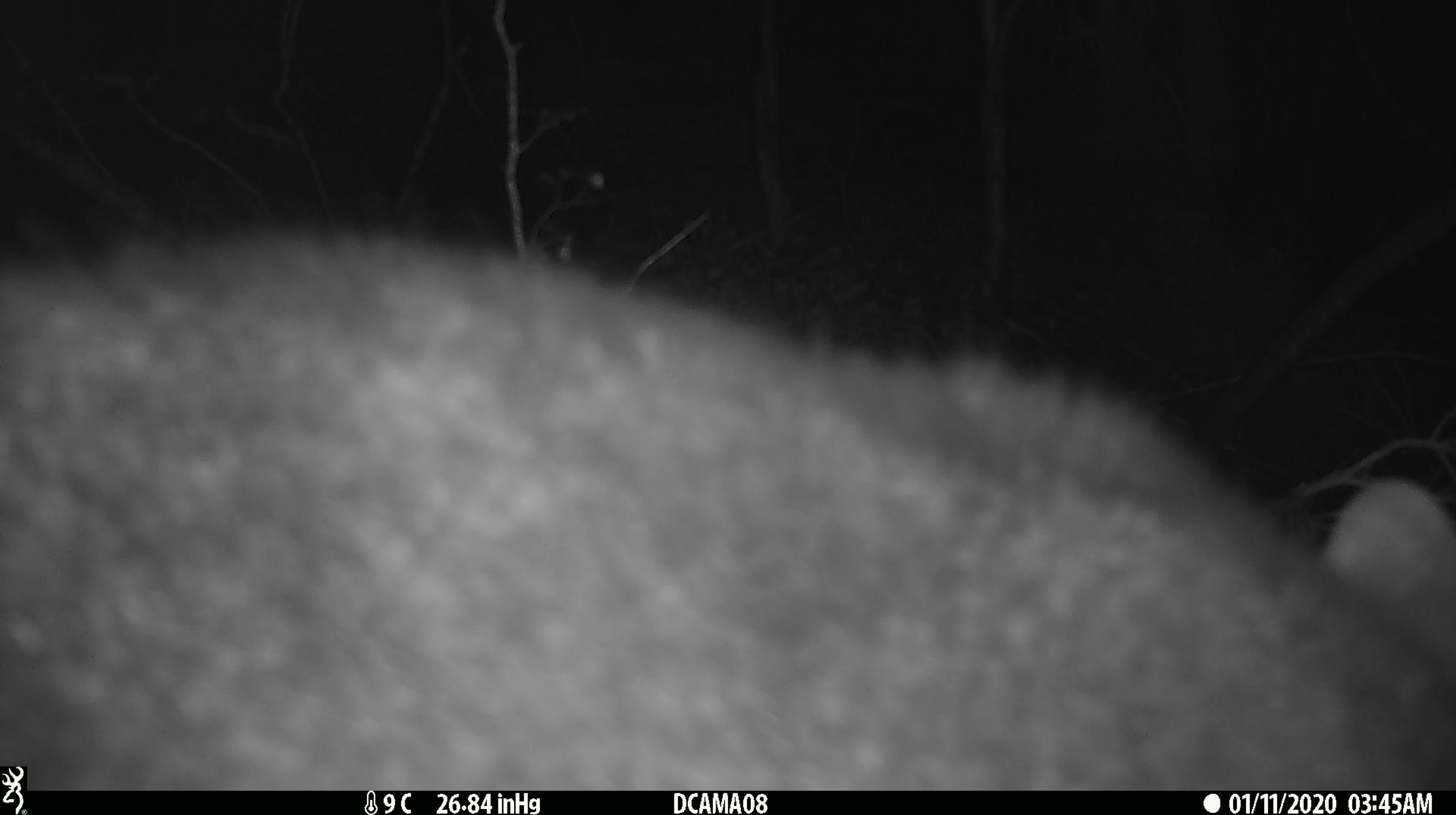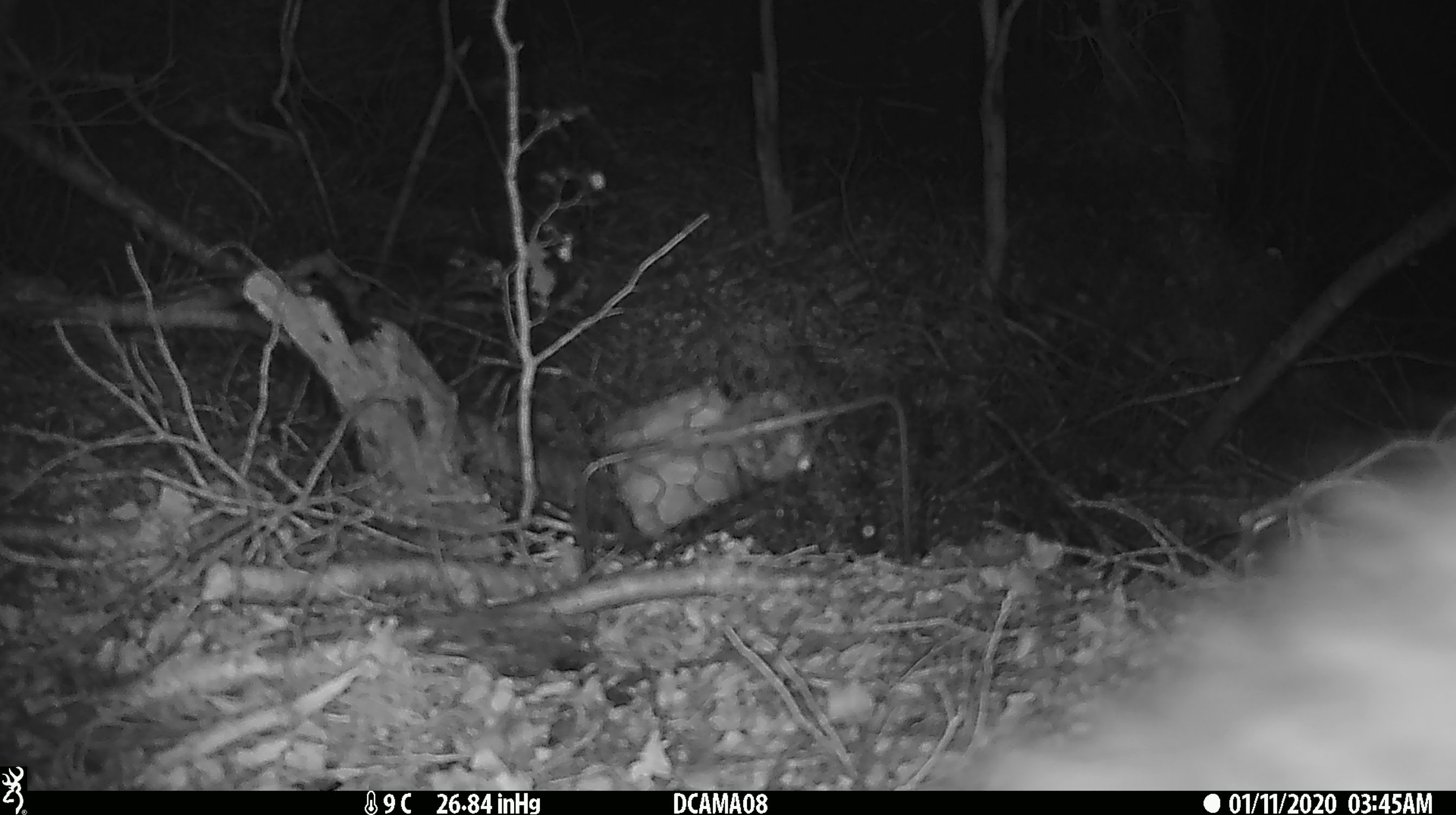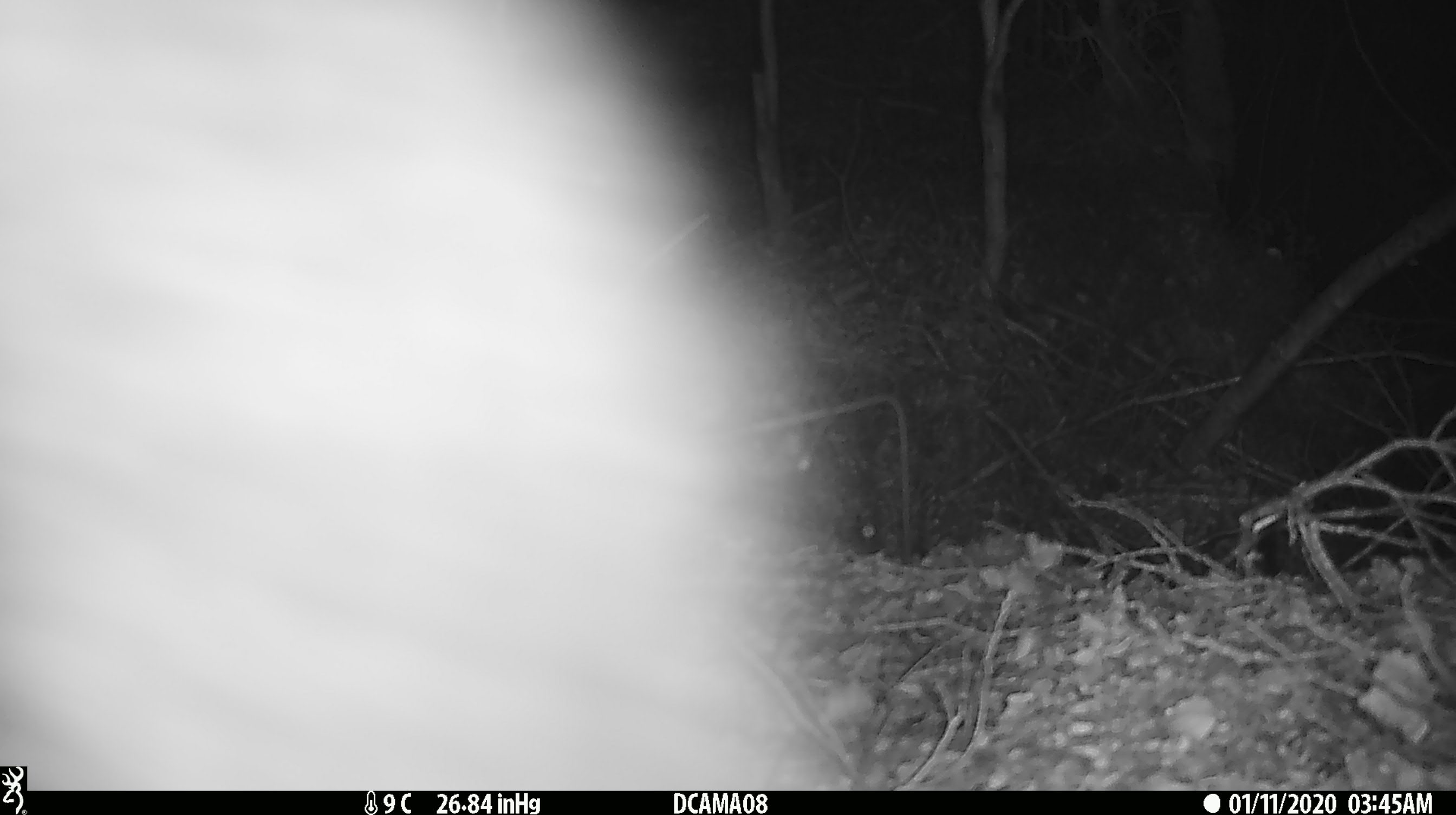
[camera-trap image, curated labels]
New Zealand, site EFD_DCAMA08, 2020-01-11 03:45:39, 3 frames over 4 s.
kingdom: Animalia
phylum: Chordata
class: Mammalia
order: Diprotodontia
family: Phalangeridae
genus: Trichosurus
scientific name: Trichosurus vulpecula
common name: common brushtail possum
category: possum